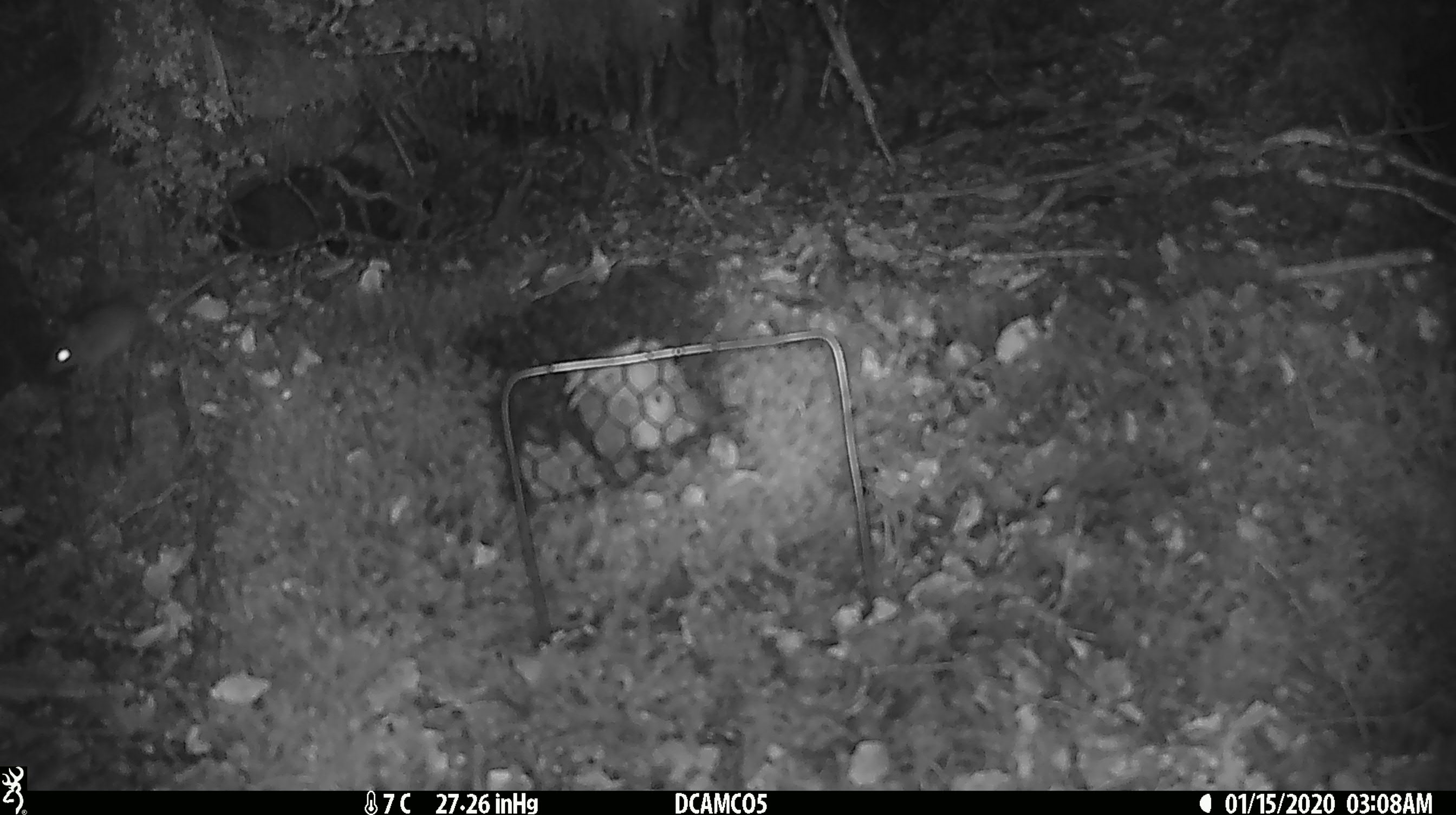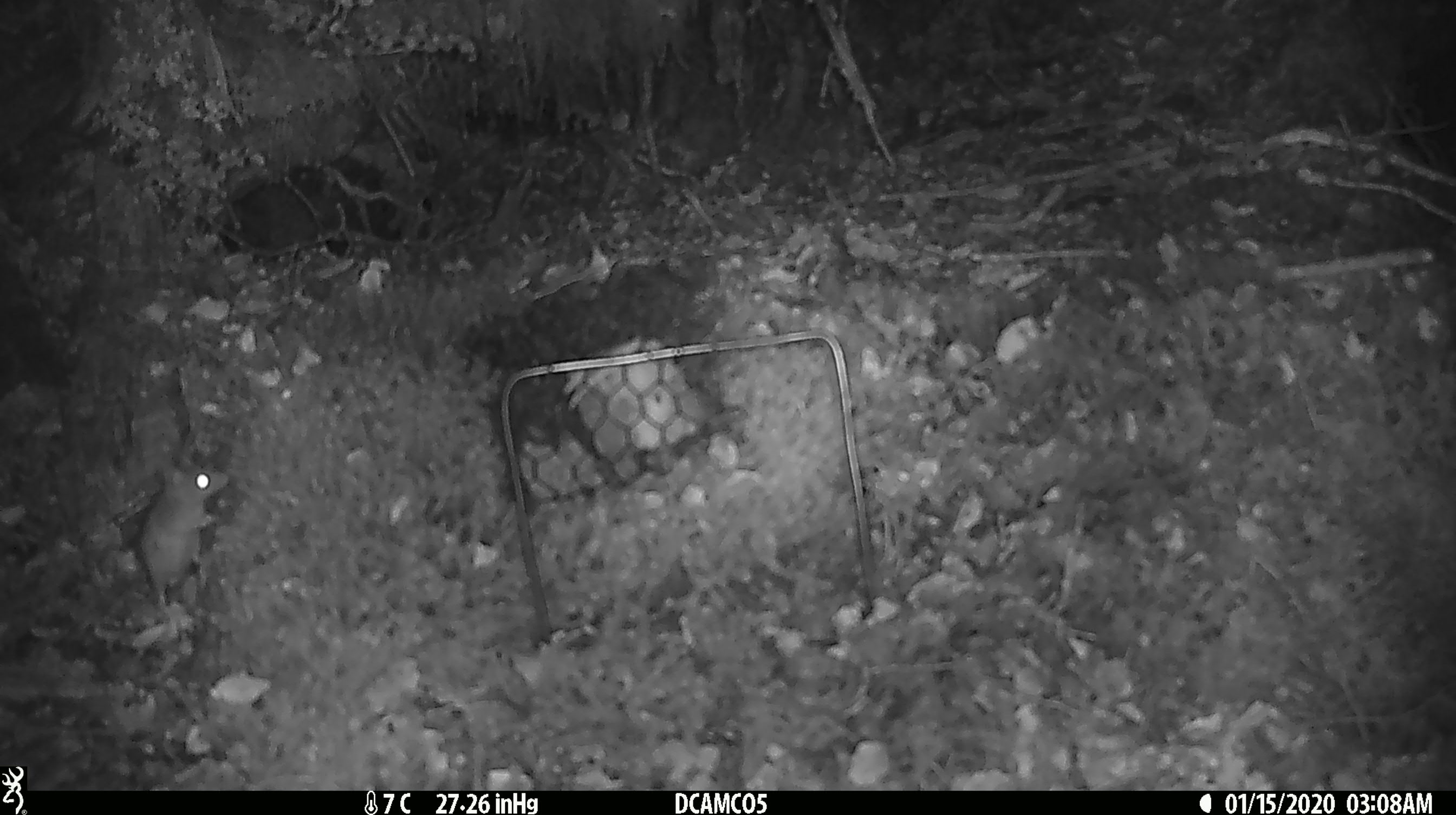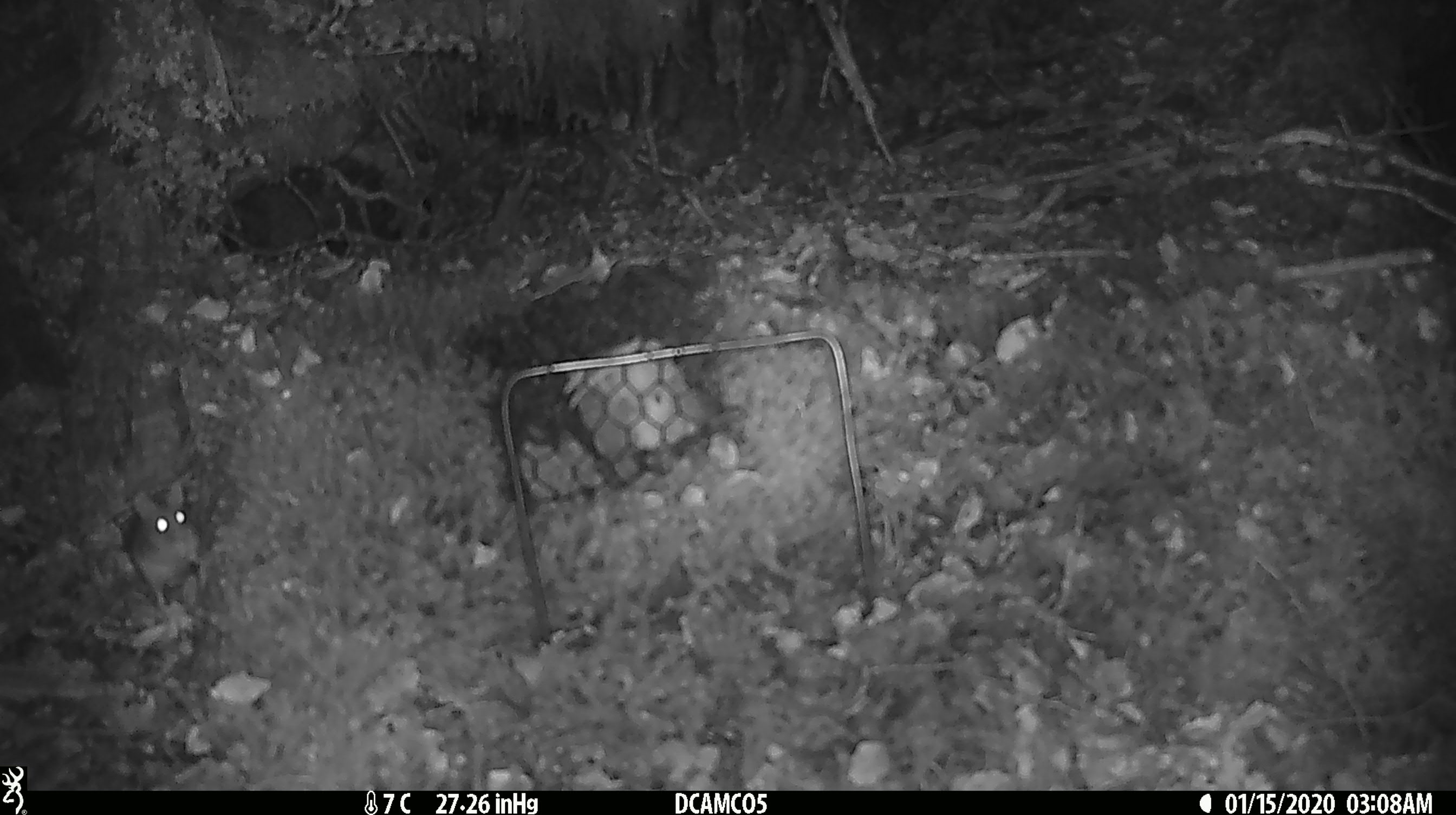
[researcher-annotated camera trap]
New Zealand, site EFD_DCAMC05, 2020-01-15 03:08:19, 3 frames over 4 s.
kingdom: Animalia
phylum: Chordata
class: Mammalia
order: Rodentia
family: Muridae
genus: Mus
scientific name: Mus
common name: mouse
Mouse (Mus).